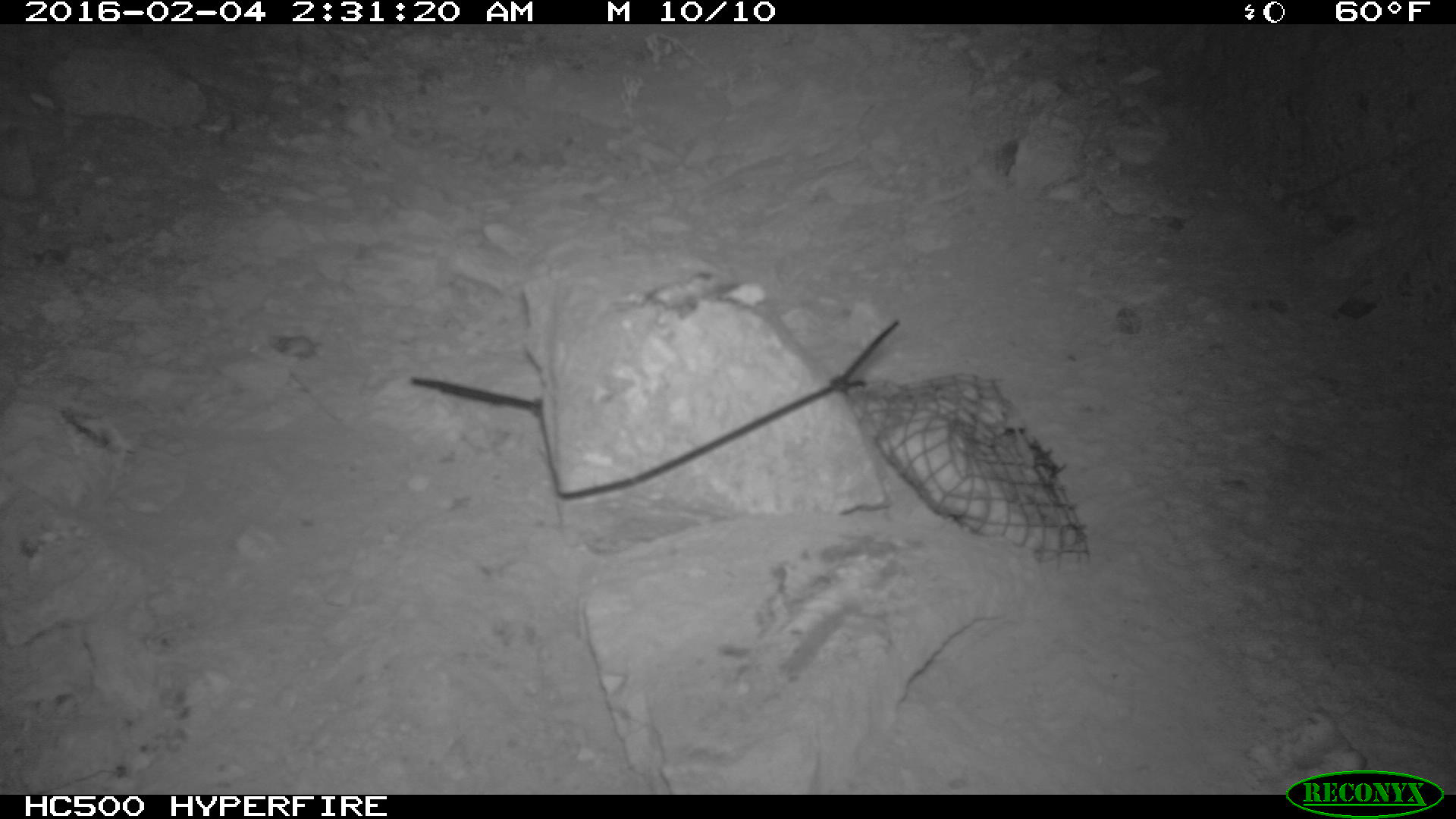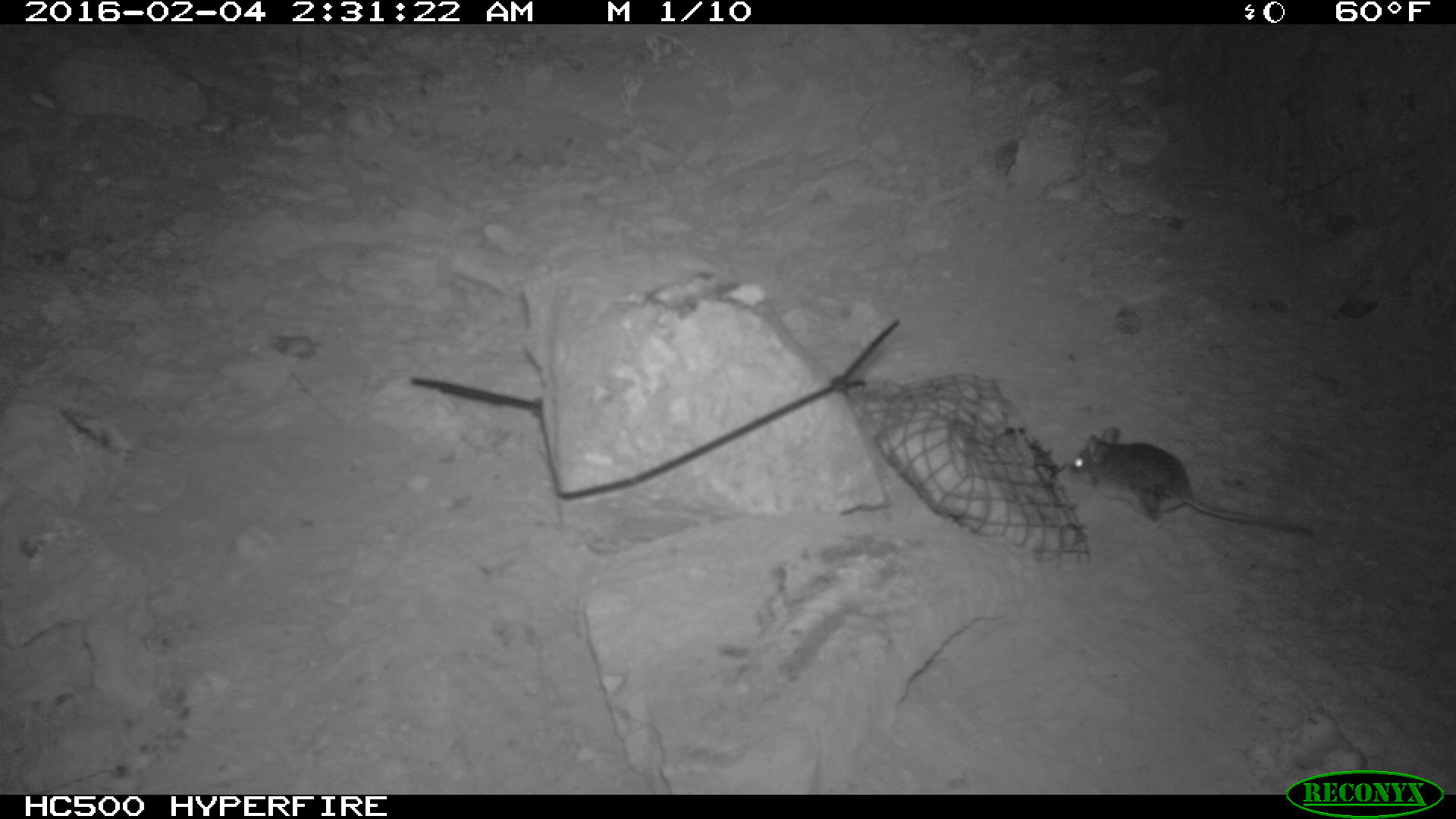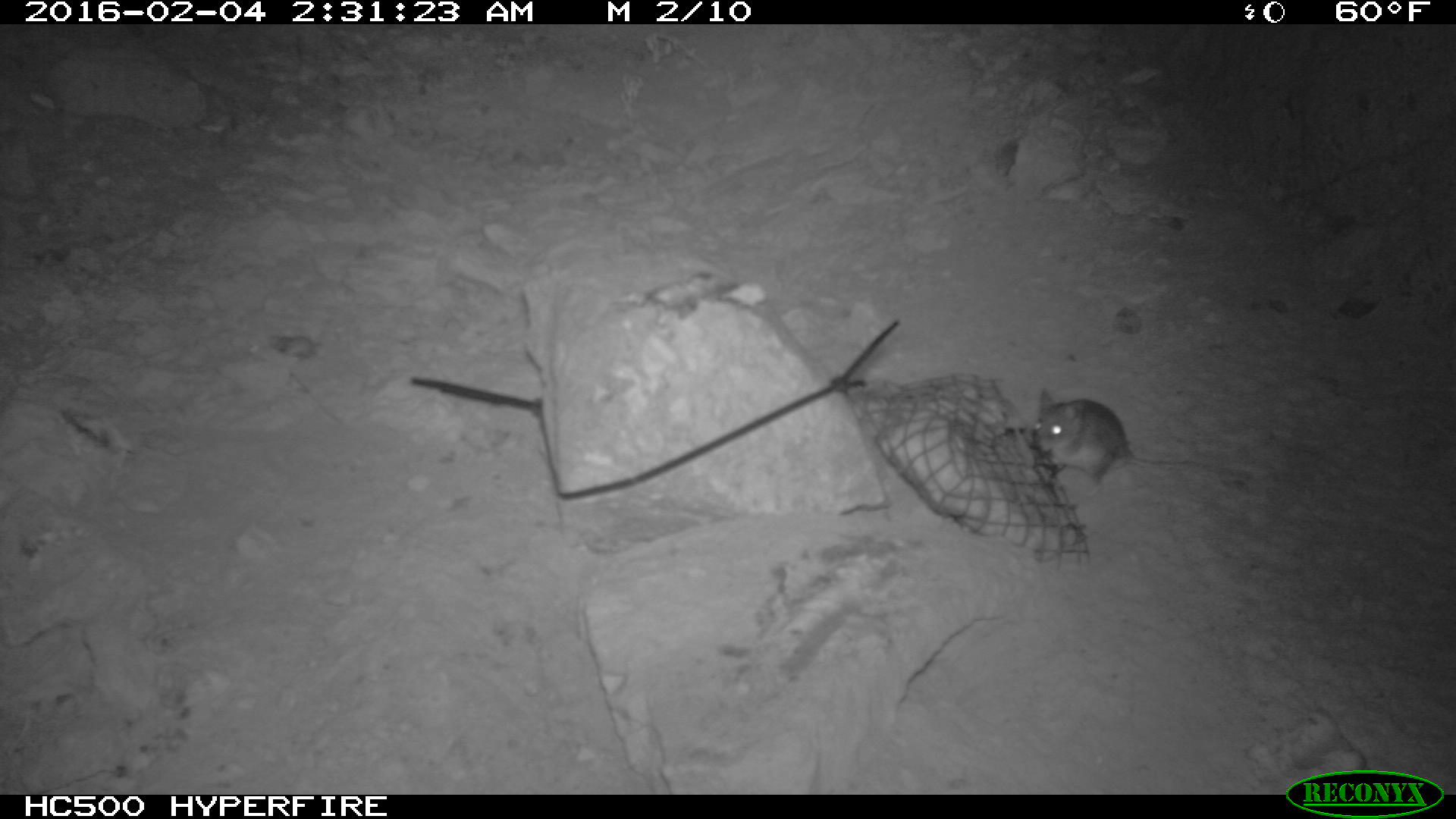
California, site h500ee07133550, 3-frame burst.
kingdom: Animalia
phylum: Chordata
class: Mammalia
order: Rodentia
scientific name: Rodentia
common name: rodent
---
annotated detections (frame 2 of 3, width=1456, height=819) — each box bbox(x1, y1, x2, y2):
rodent: bbox(1066, 424, 1316, 538)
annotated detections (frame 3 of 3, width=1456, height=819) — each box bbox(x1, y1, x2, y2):
rodent: bbox(1025, 388, 1211, 487)